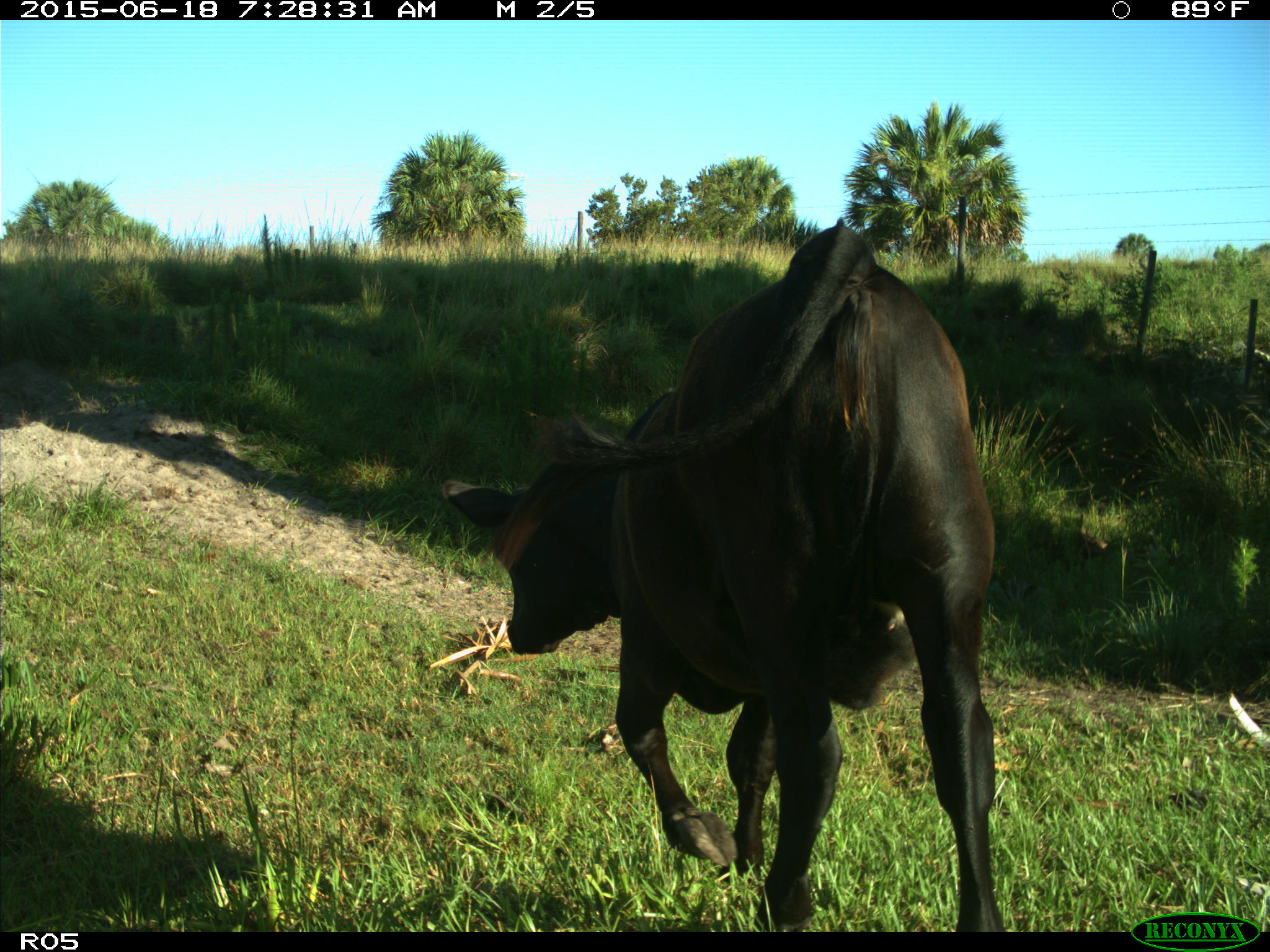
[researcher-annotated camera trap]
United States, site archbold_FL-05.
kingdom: Animalia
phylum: Chordata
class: Mammalia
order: Artiodactyla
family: Bovidae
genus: Bos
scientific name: Bos taurus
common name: domestic cow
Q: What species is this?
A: Bos taurus (domestic cow).